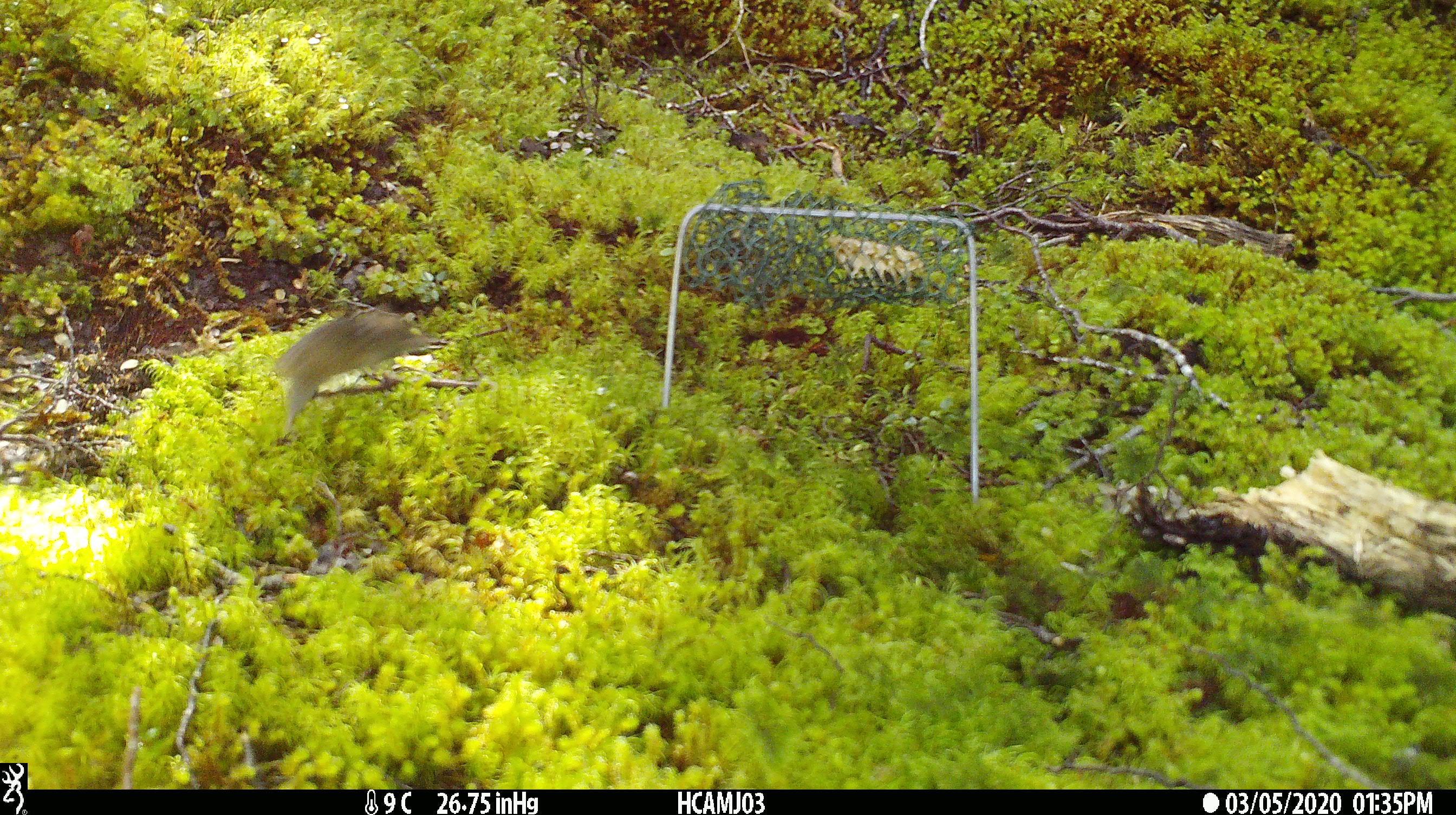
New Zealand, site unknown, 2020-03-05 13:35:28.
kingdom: Animalia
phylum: Chordata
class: Mammalia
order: Rodentia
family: Muridae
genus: Mus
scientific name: Mus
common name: mouse